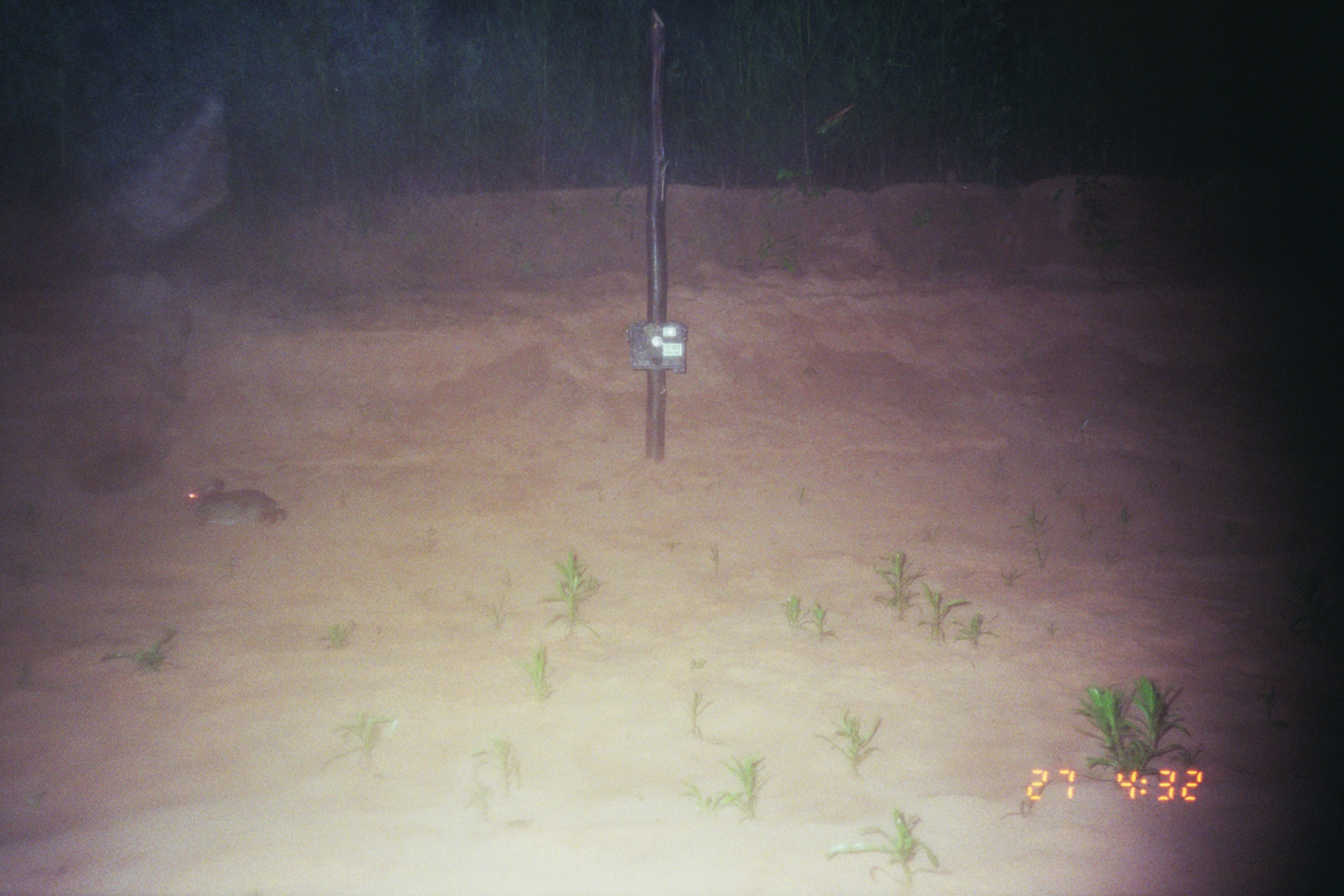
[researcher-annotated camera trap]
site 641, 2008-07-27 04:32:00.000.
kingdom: Animalia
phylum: Chordata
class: Mammalia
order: Lagomorpha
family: Leporidae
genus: Sylvilagus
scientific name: Sylvilagus brasiliensis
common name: tapeti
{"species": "Sylvilagus brasiliensis (tapeti)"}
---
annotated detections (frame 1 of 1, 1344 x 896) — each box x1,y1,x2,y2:
sylvilagus brasiliensis: 176,477,288,526